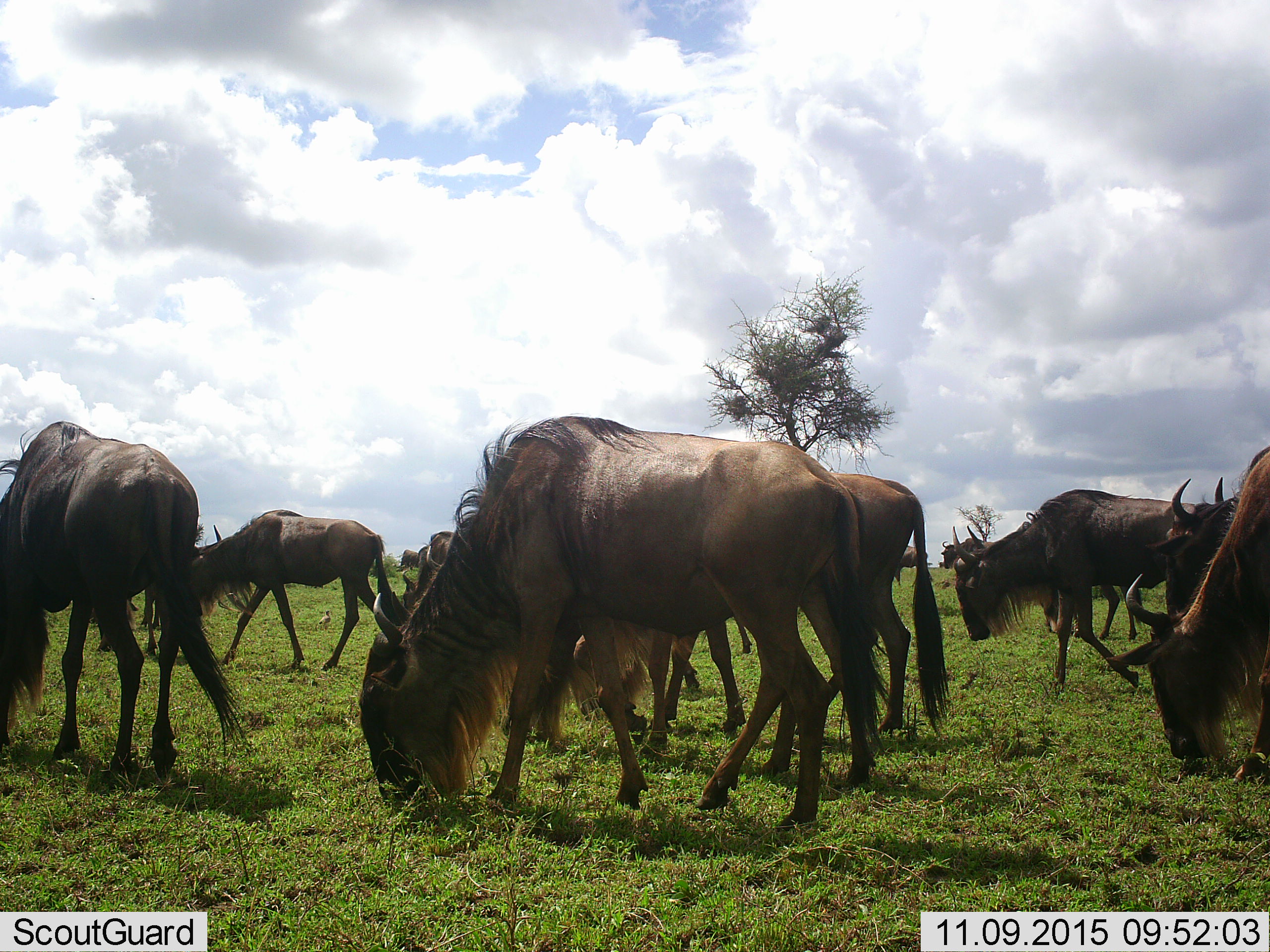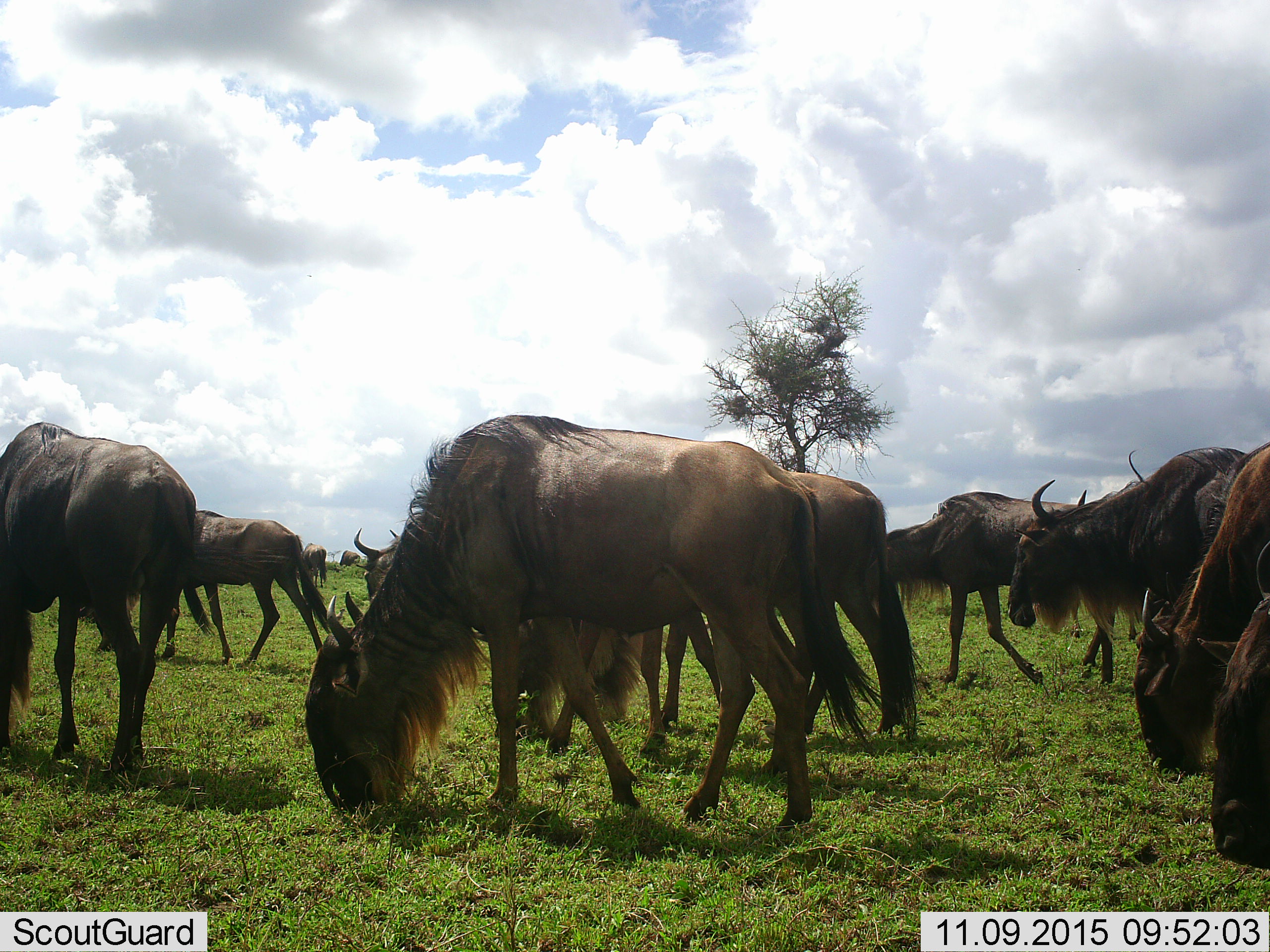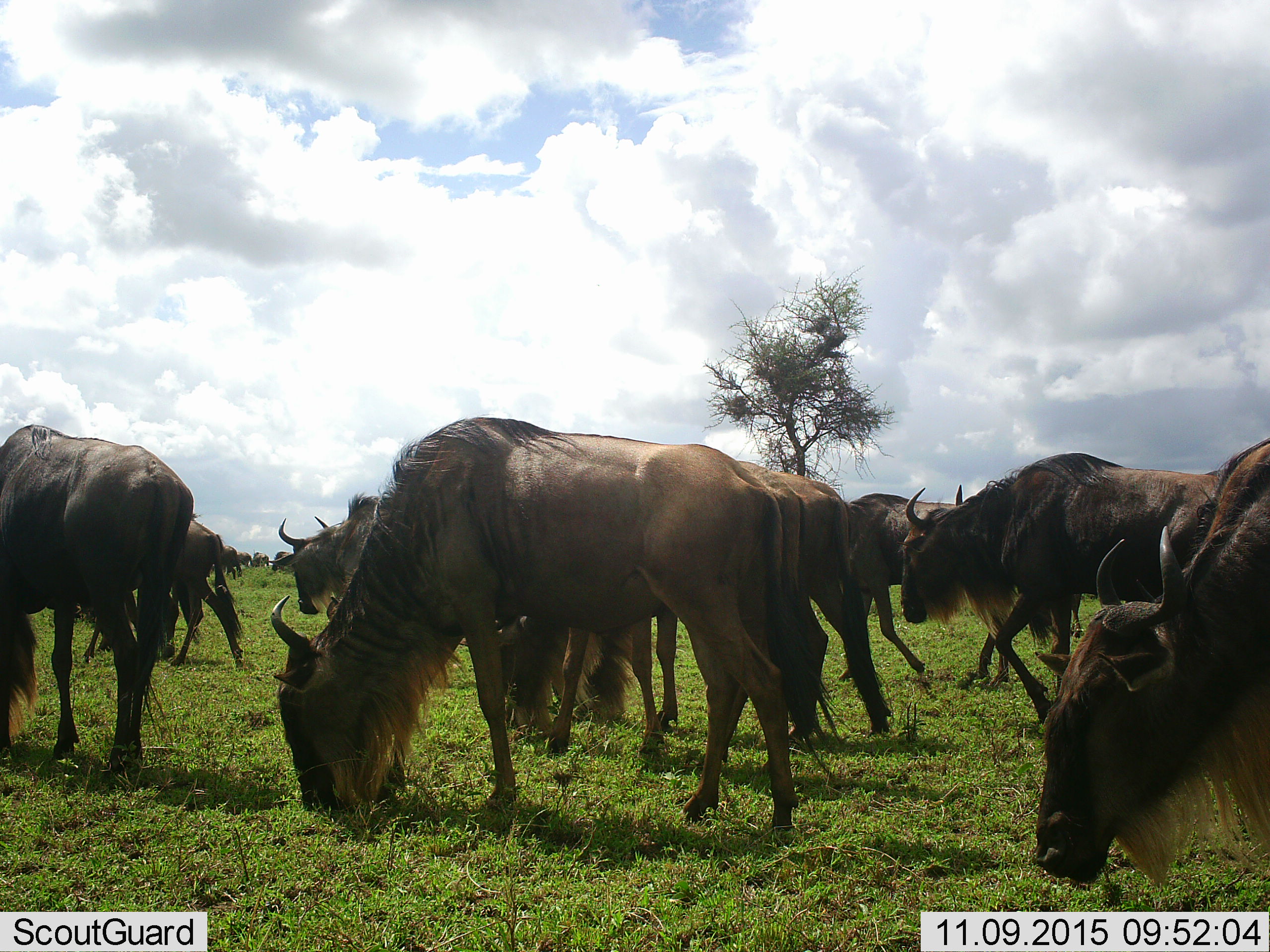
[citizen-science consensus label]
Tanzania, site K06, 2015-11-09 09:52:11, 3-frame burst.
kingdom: Animalia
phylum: Chordata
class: Mammalia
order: Artiodactyla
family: Bovidae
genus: Connochaetes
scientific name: Connochaetes taurinus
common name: blue wildebeest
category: wildebeest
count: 11-50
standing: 0%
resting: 0%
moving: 75%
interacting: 0%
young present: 0%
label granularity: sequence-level